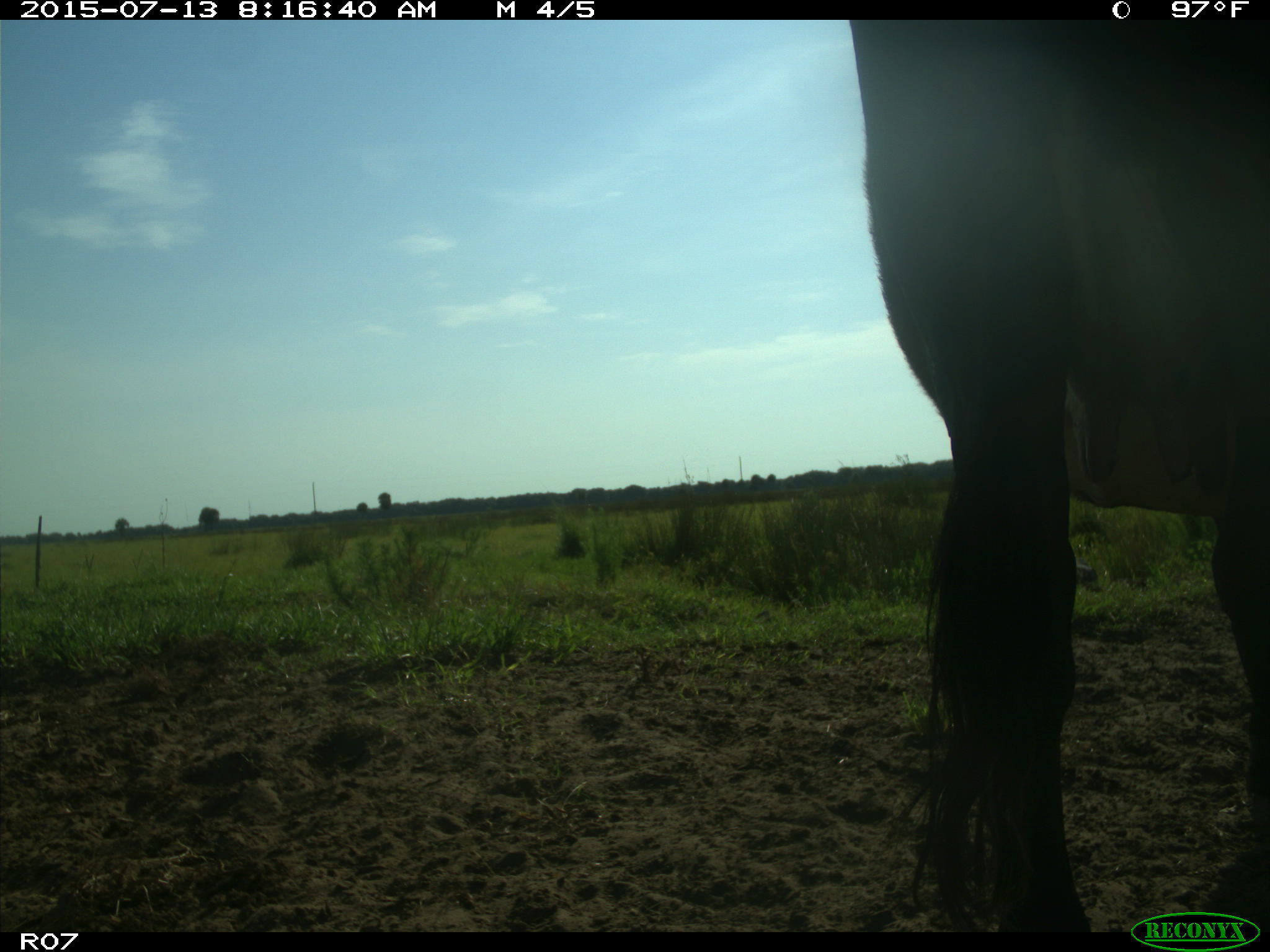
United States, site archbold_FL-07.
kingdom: Animalia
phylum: Chordata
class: Mammalia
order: Artiodactyla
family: Bovidae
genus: Bos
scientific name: Bos taurus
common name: domestic cow